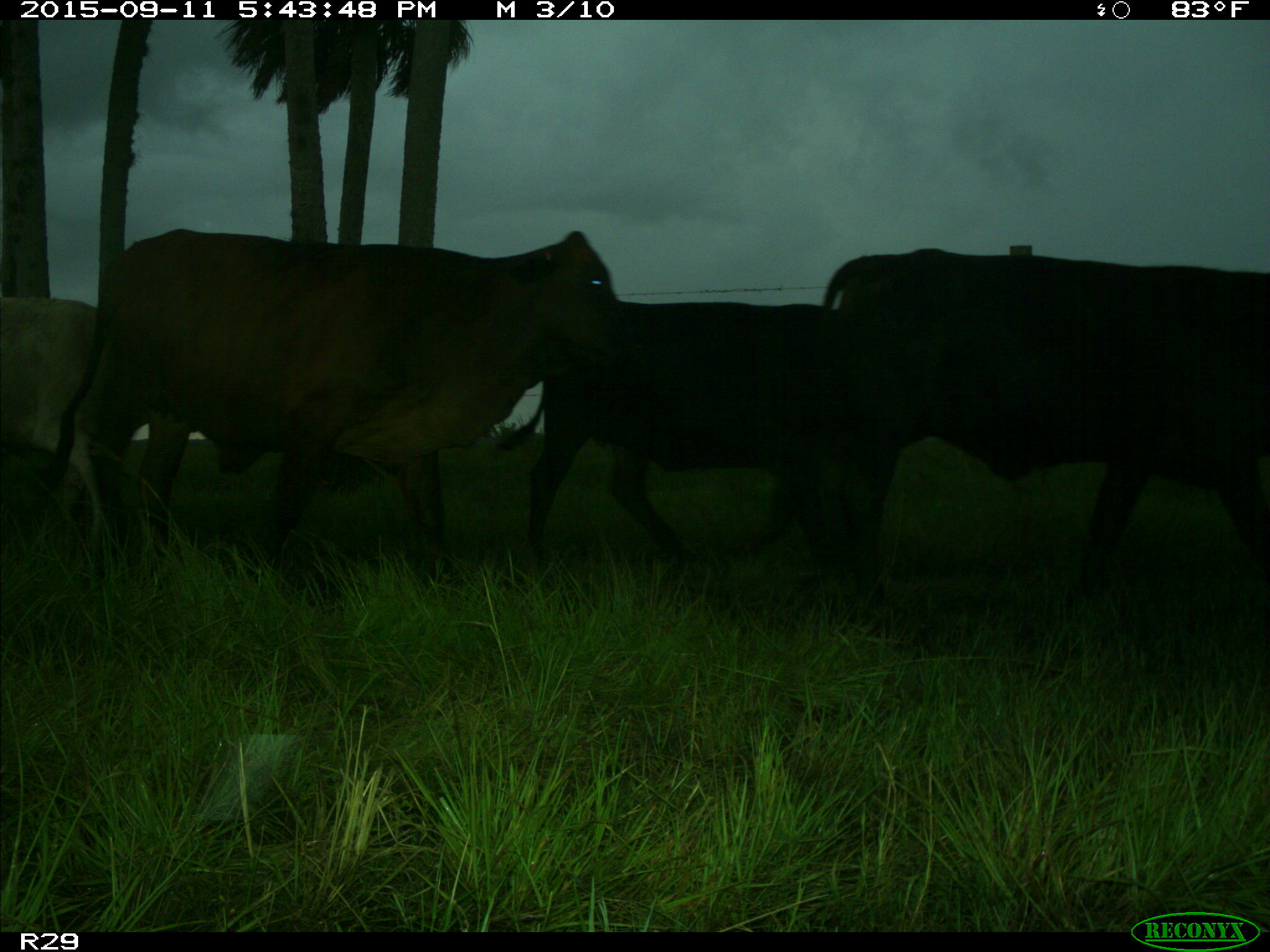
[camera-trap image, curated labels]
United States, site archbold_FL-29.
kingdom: Animalia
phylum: Chordata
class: Mammalia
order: Artiodactyla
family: Bovidae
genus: Bos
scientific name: Bos taurus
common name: domestic cow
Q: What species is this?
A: Bos taurus (domestic cow).